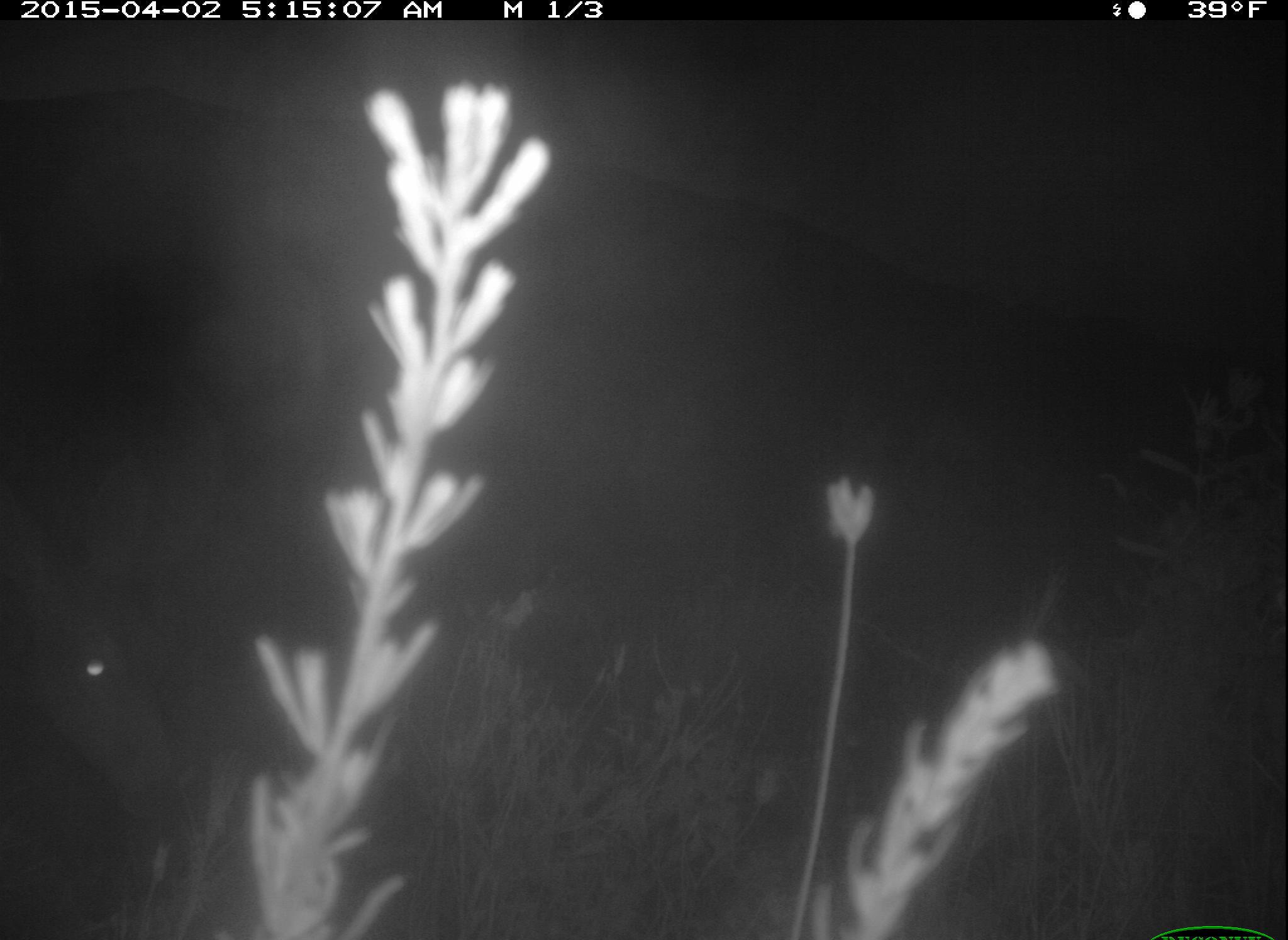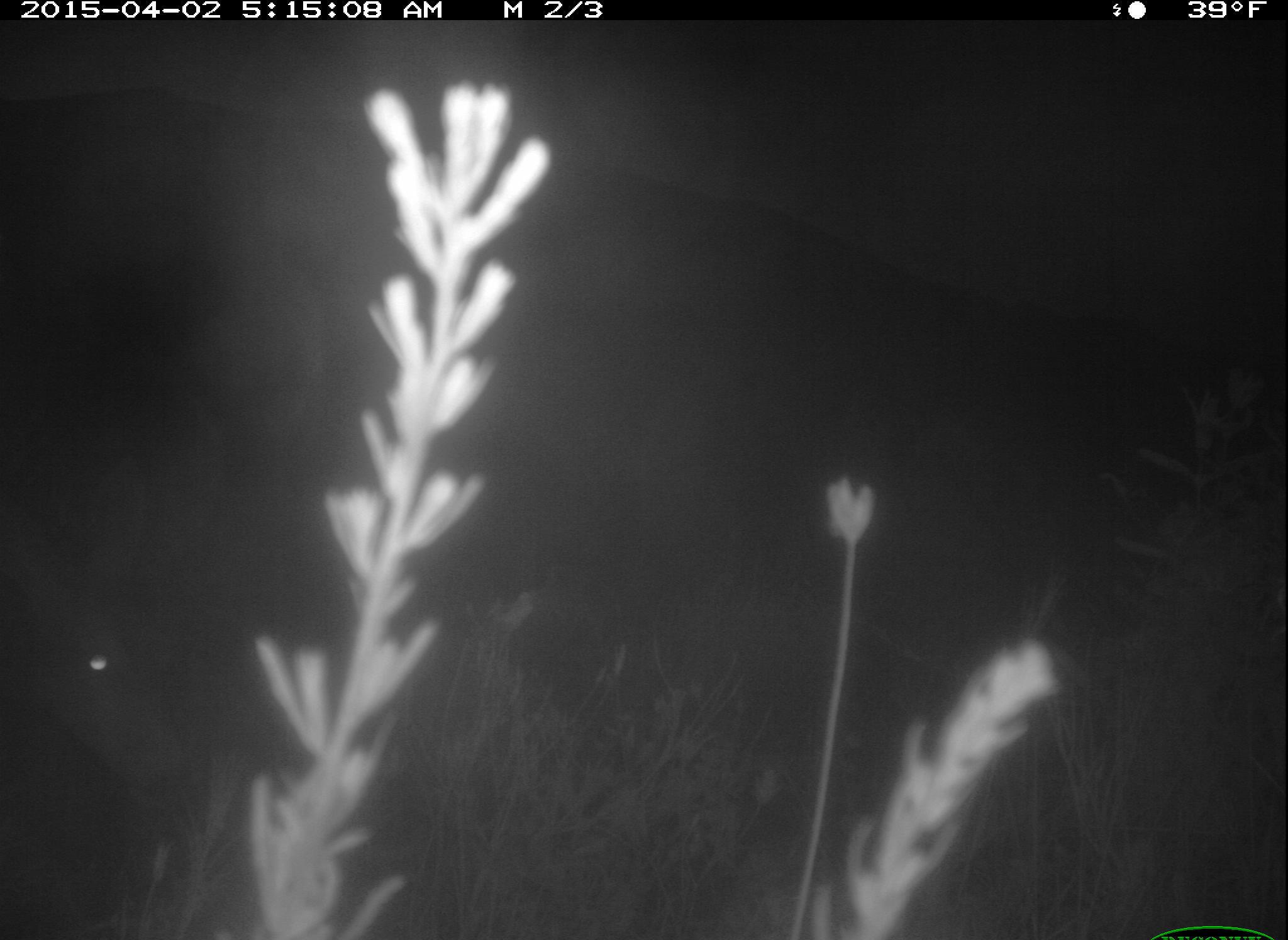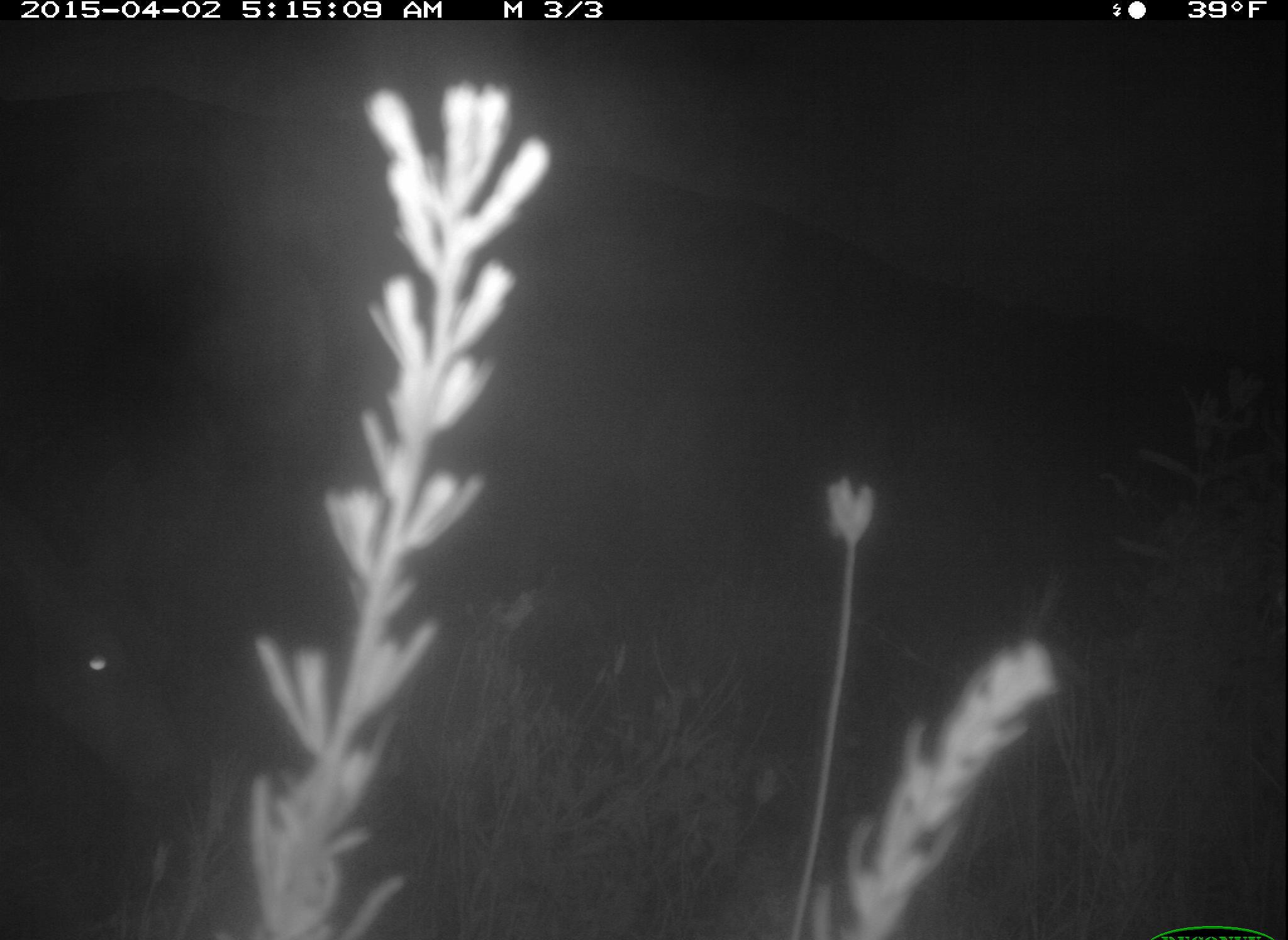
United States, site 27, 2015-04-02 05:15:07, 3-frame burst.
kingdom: Animalia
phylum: Chordata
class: Mammalia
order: Artiodactyla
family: Cervidae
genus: Odocoileus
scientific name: Odocoileus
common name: deer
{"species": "deer (Odocoileus)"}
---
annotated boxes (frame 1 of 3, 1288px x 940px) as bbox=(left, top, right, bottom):
deer: bbox=(0, 481, 186, 814)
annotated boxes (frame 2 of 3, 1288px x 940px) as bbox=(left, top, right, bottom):
deer: bbox=(0, 449, 183, 802)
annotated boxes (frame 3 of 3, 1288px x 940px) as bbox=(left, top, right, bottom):
deer: bbox=(0, 499, 189, 793)